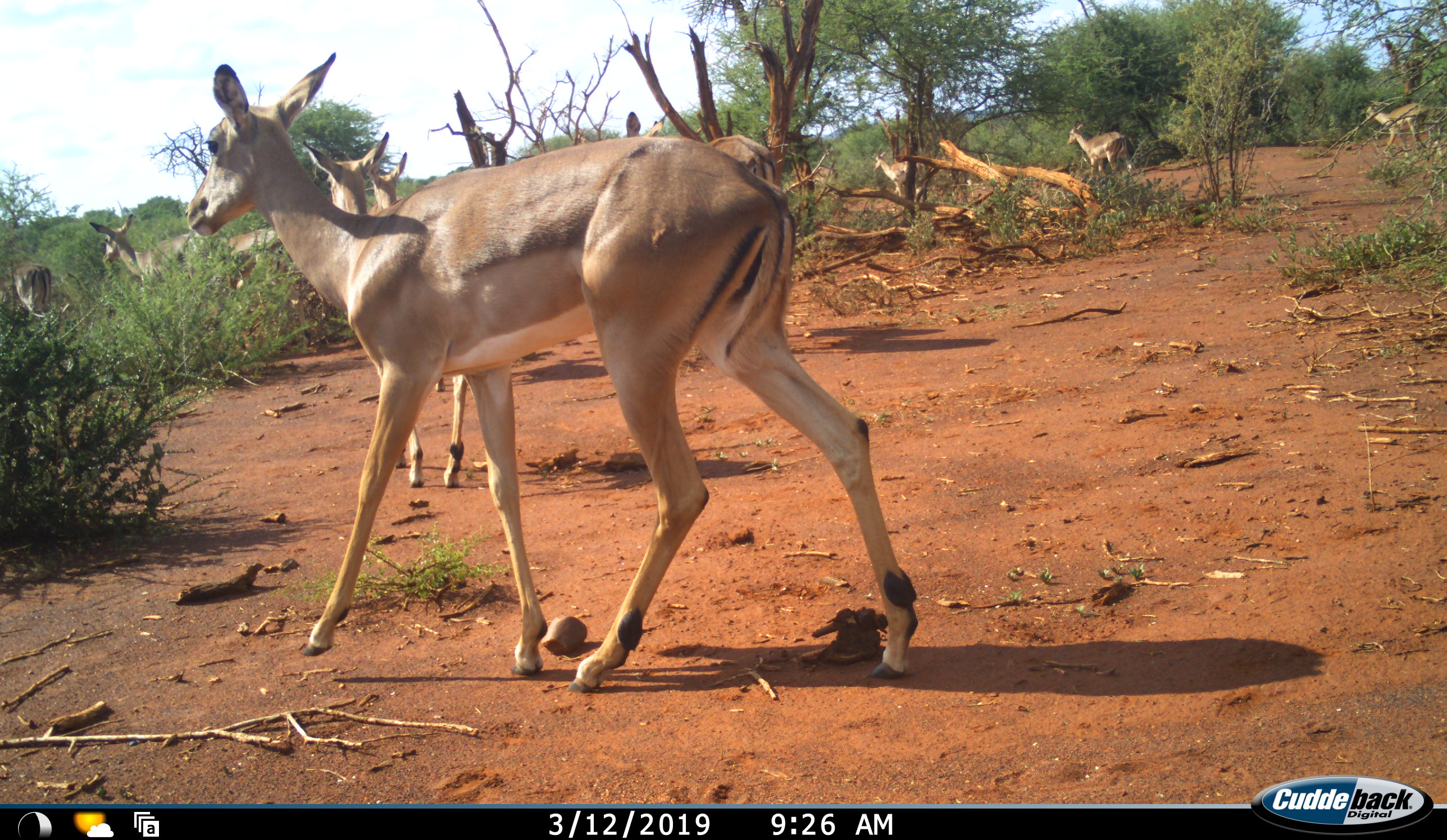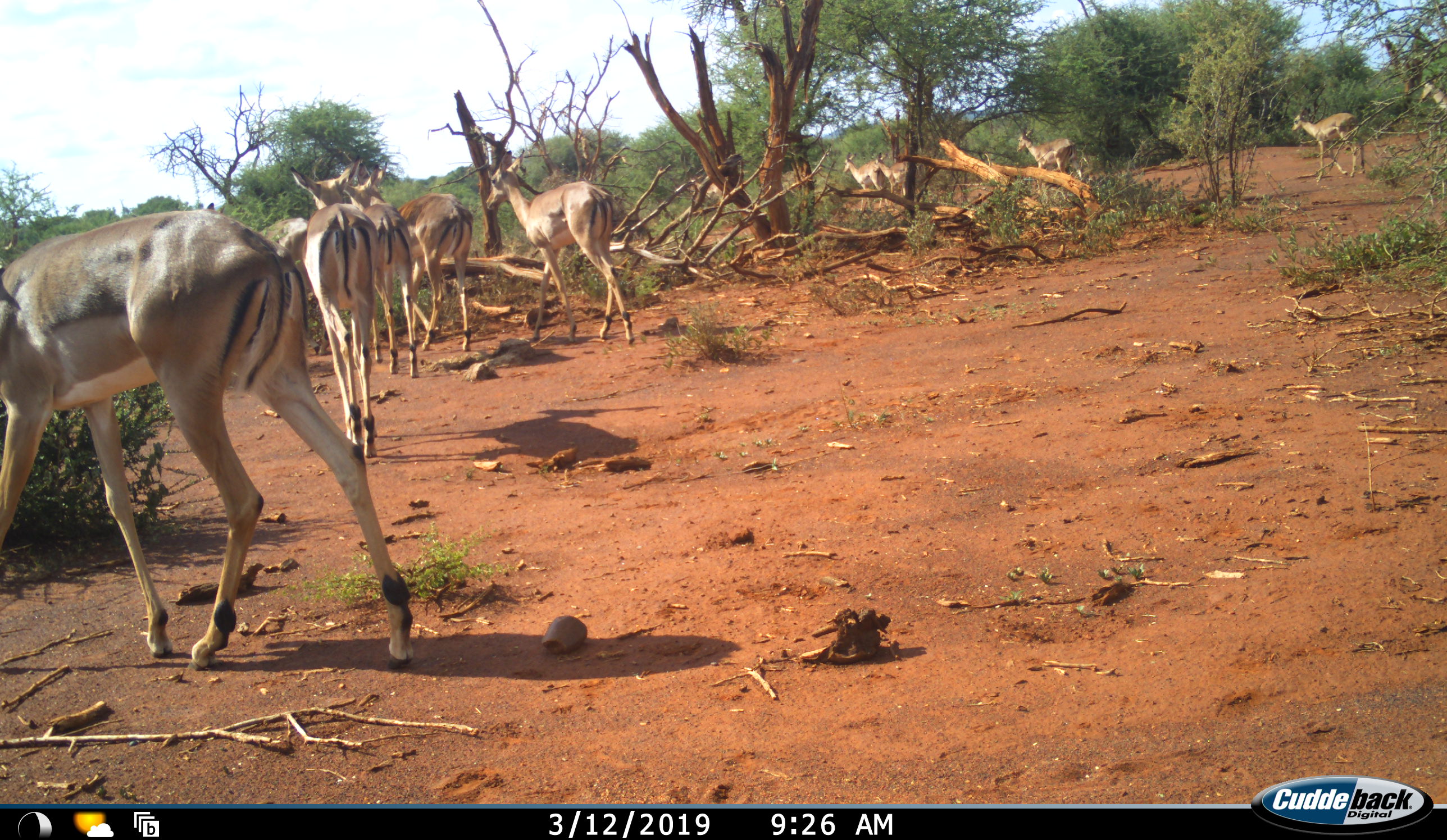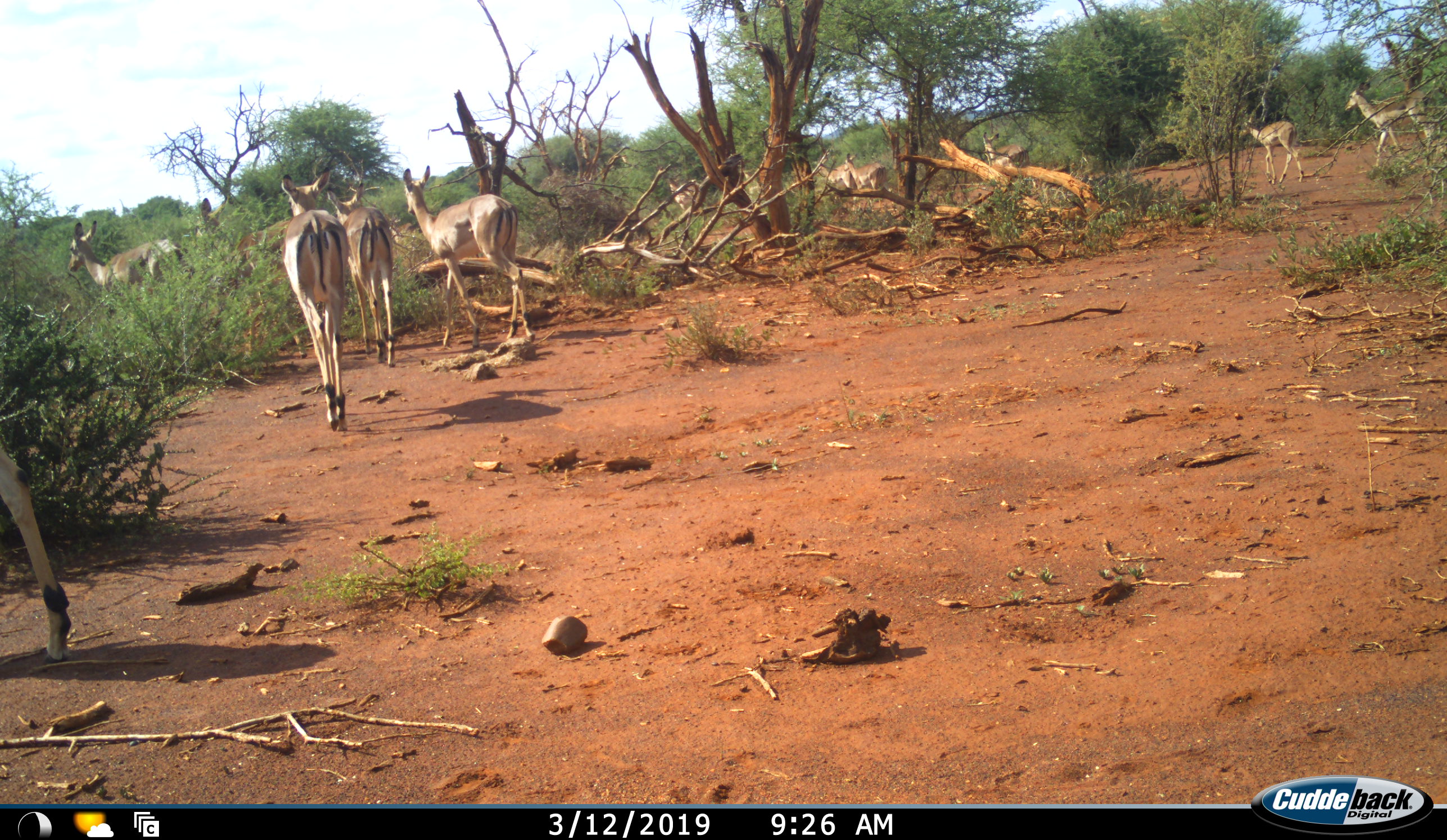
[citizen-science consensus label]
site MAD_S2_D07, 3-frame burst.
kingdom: Animalia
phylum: Chordata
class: Mammalia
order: Artiodactyla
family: Bovidae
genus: Aepyceros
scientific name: Aepyceros melampus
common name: impala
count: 11-50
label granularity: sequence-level